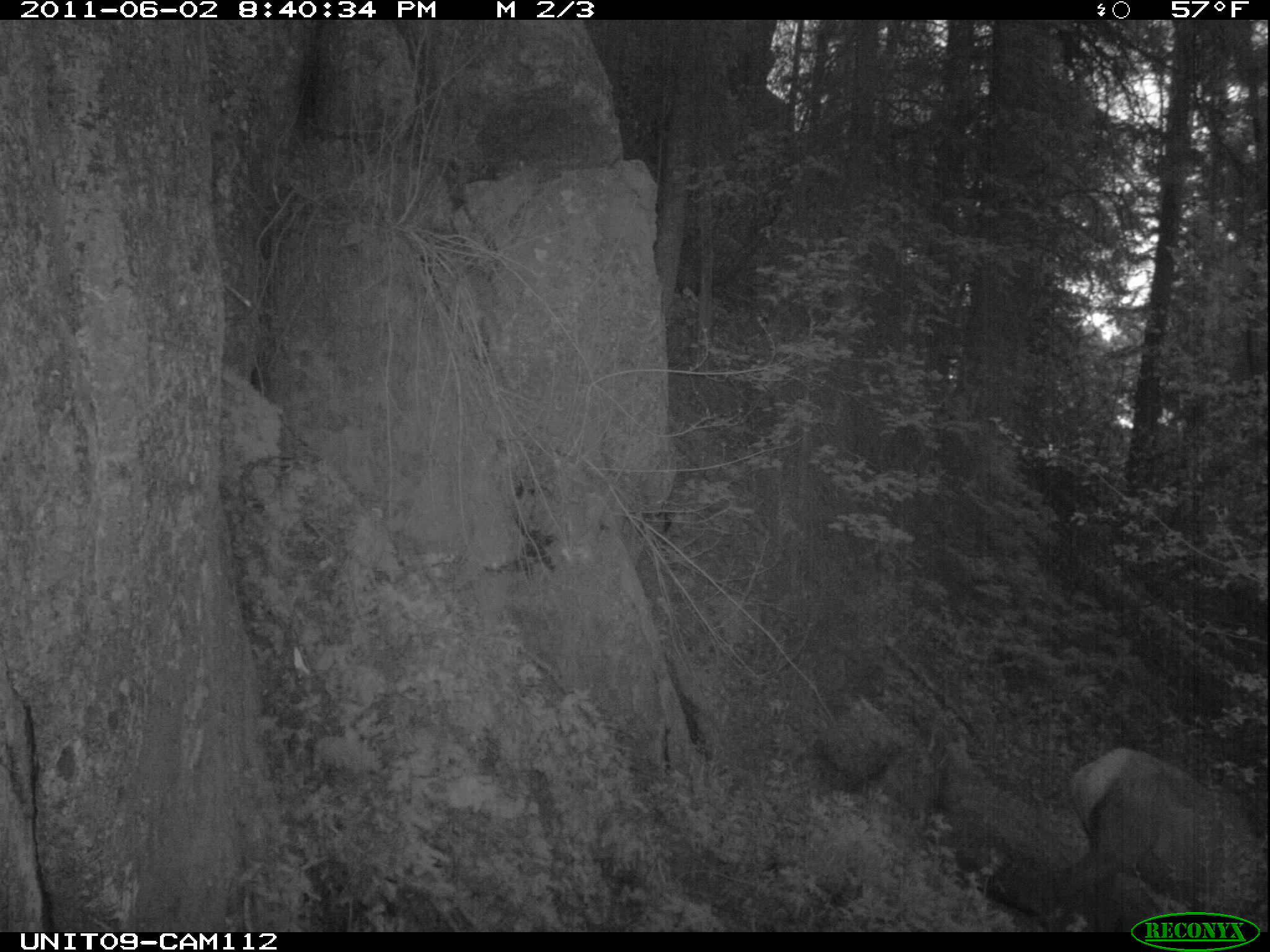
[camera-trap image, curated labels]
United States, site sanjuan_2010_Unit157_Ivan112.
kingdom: Animalia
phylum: Chordata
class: Mammalia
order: Artiodactyla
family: Cervidae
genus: Cervus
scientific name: Cervus elaphus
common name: red deer